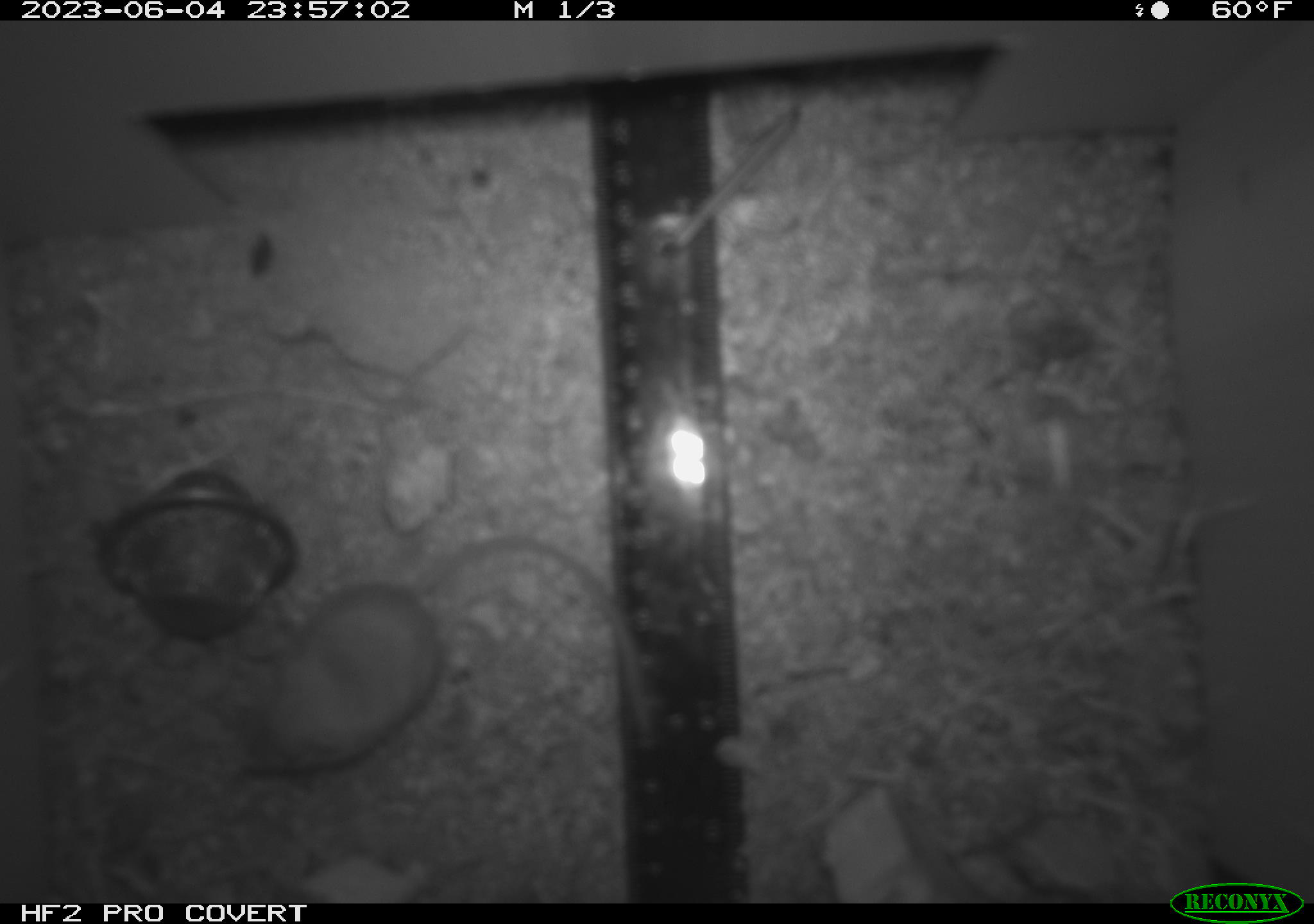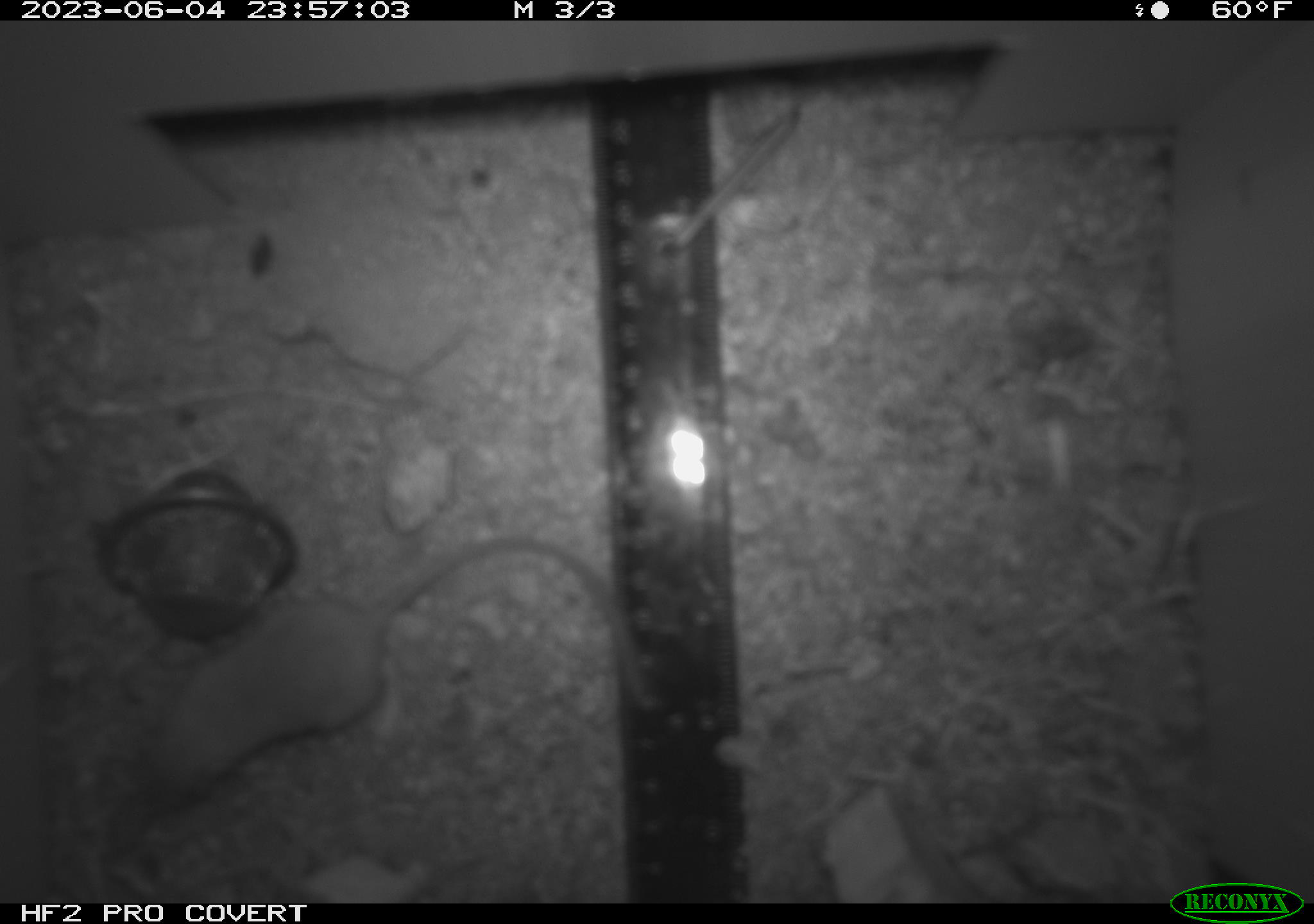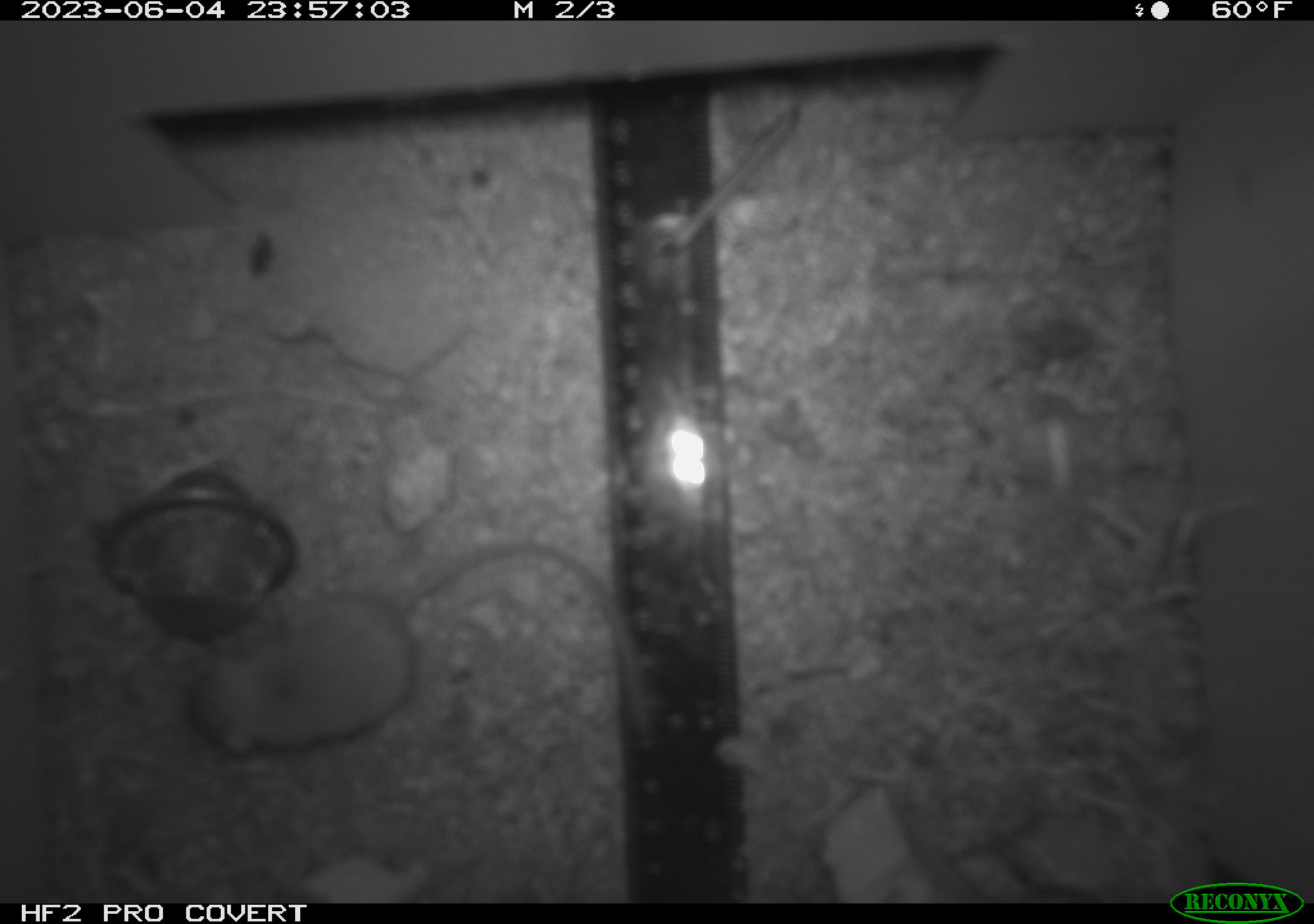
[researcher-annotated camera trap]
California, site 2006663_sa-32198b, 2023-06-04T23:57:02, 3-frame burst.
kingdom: Animalia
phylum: Chordata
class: Mammalia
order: Rodentia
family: Heteromyidae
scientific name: Heteromyidae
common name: kangaroo rats and pocket mice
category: heteromyidae family